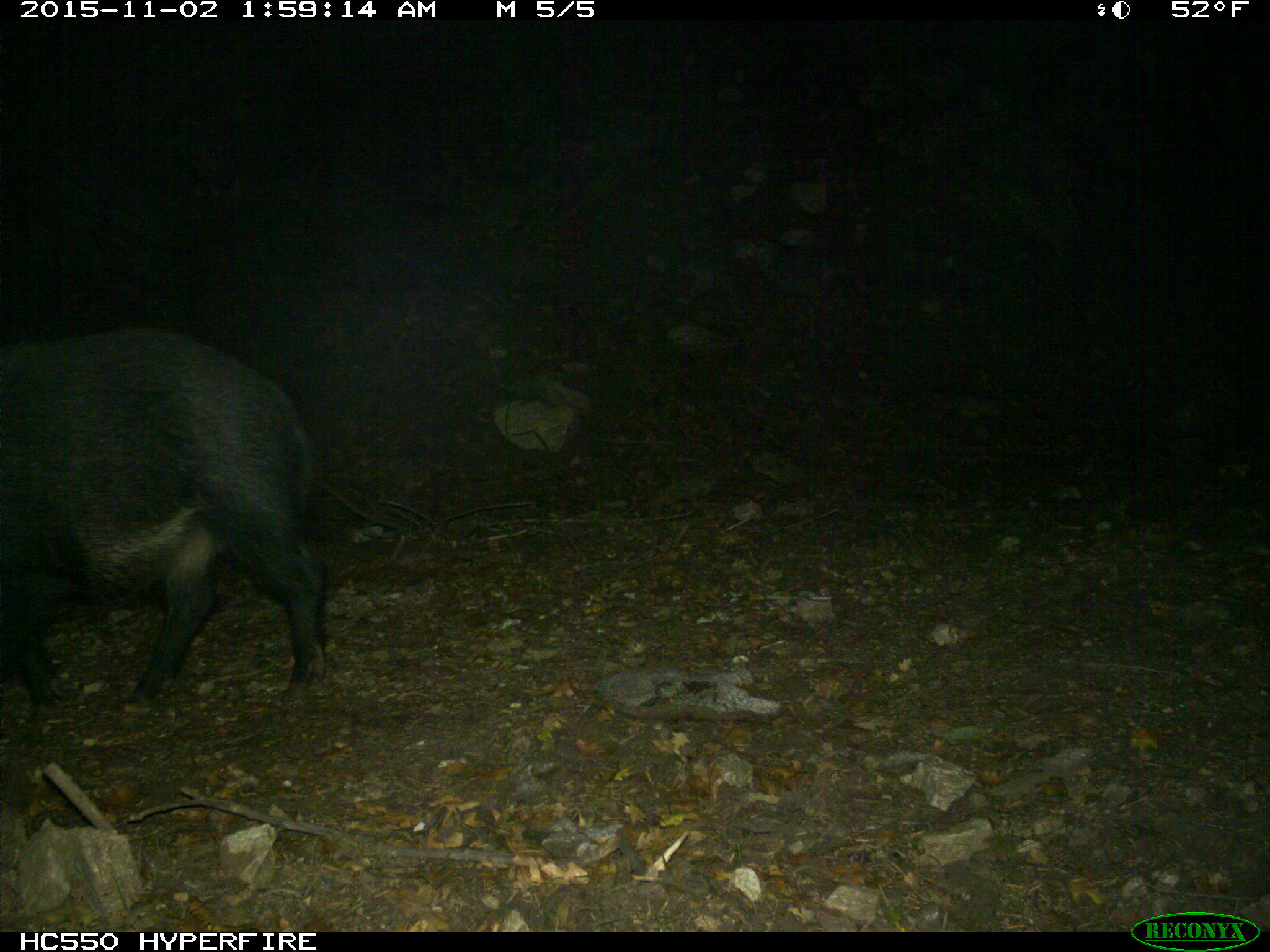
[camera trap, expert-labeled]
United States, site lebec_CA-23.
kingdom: Animalia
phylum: Chordata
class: Mammalia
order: Artiodactyla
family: Suidae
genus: Sus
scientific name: Sus scrofa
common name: wild boar